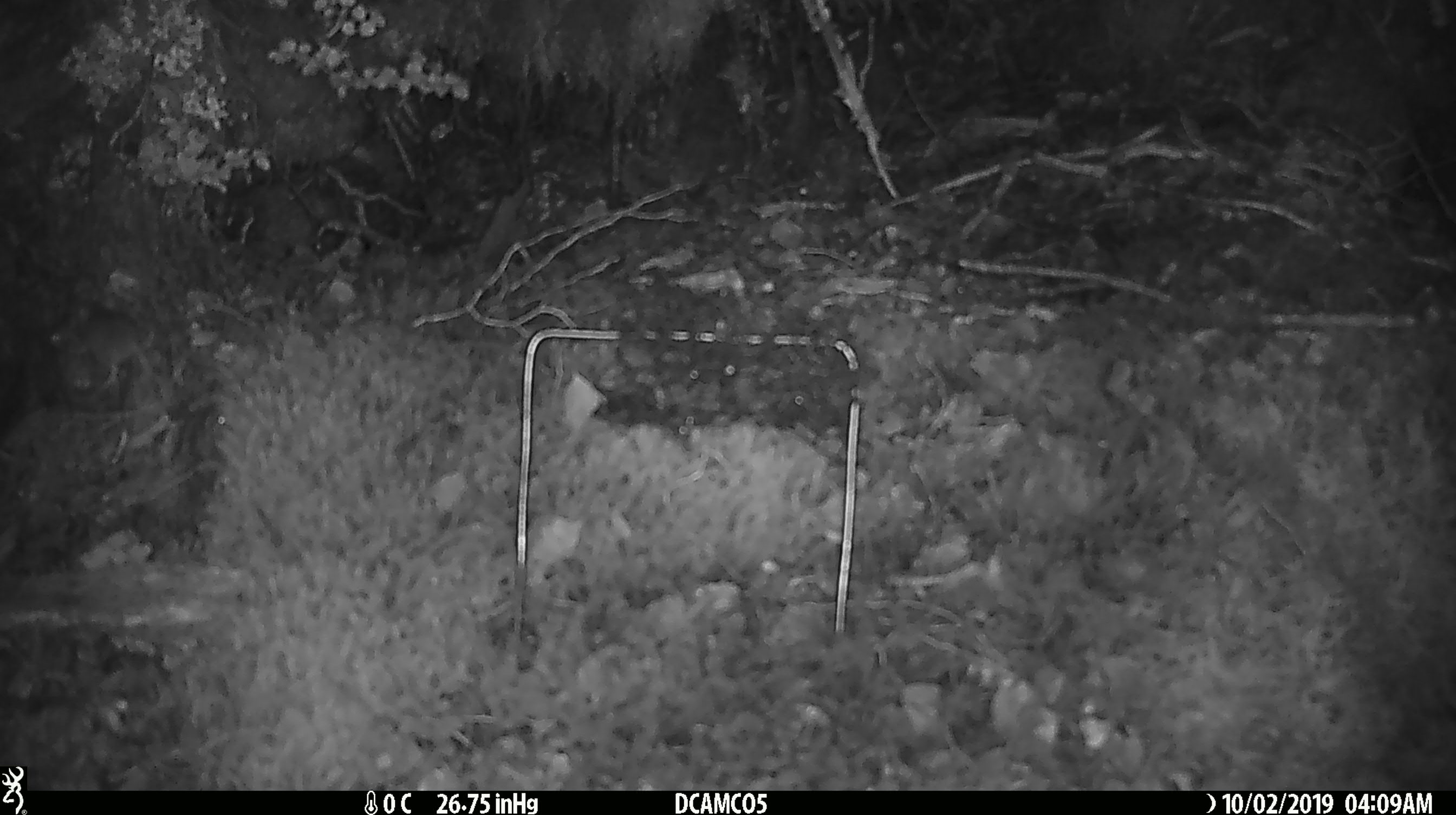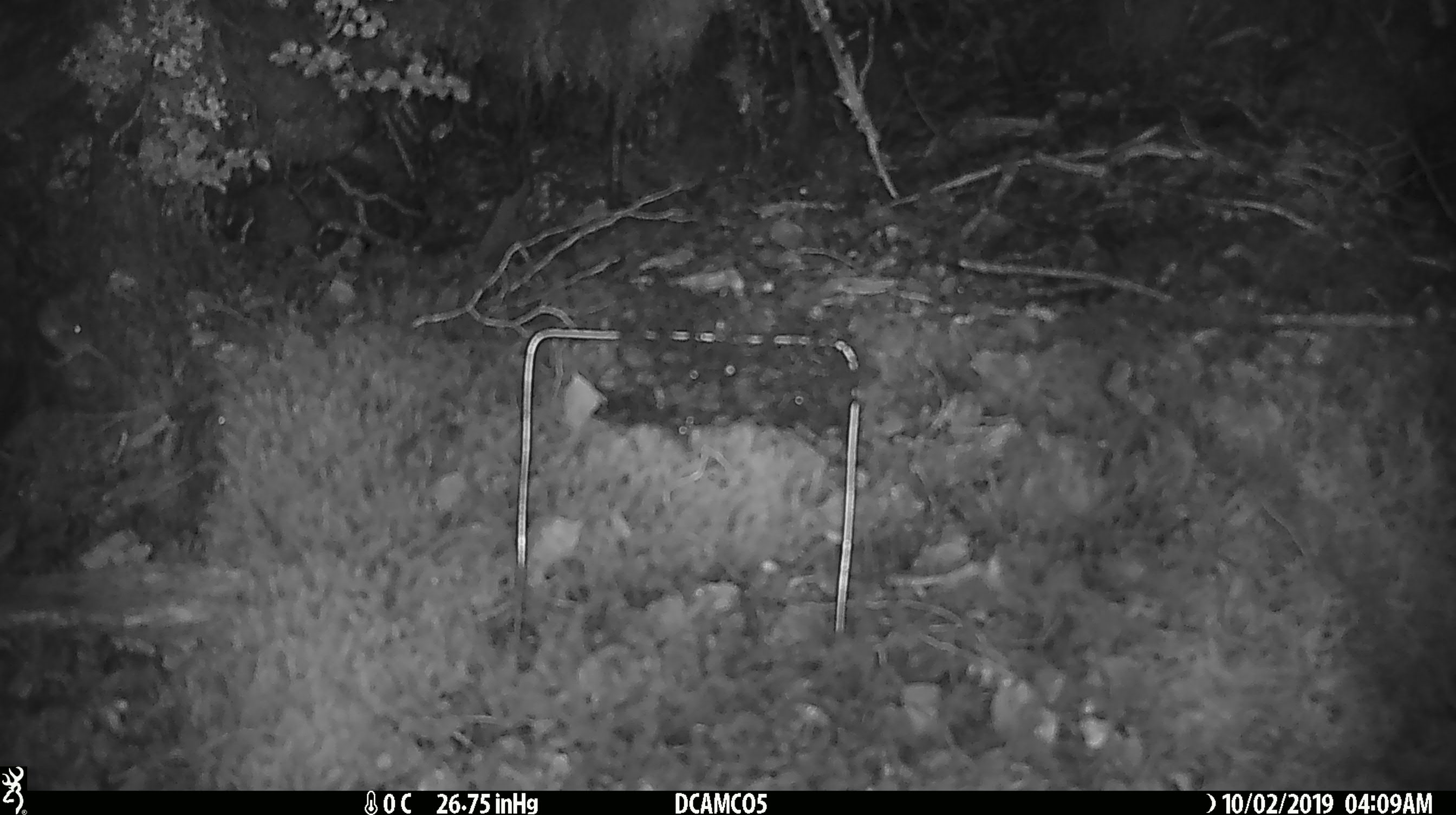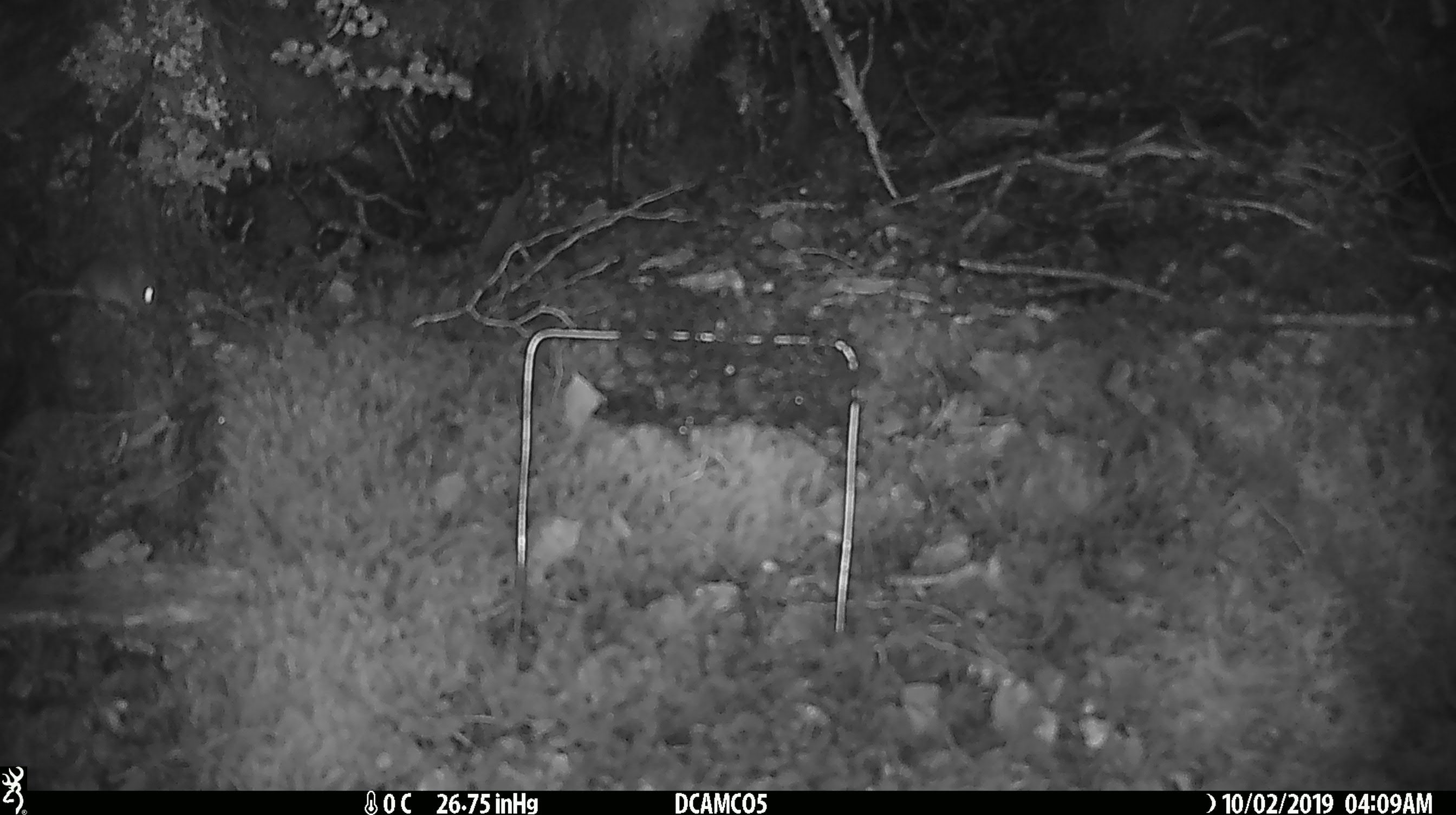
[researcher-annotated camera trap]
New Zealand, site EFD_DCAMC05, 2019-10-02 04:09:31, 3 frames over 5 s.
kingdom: Animalia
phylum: Chordata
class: Mammalia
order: Rodentia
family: Muridae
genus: Mus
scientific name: Mus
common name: mouse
Mouse (Mus).